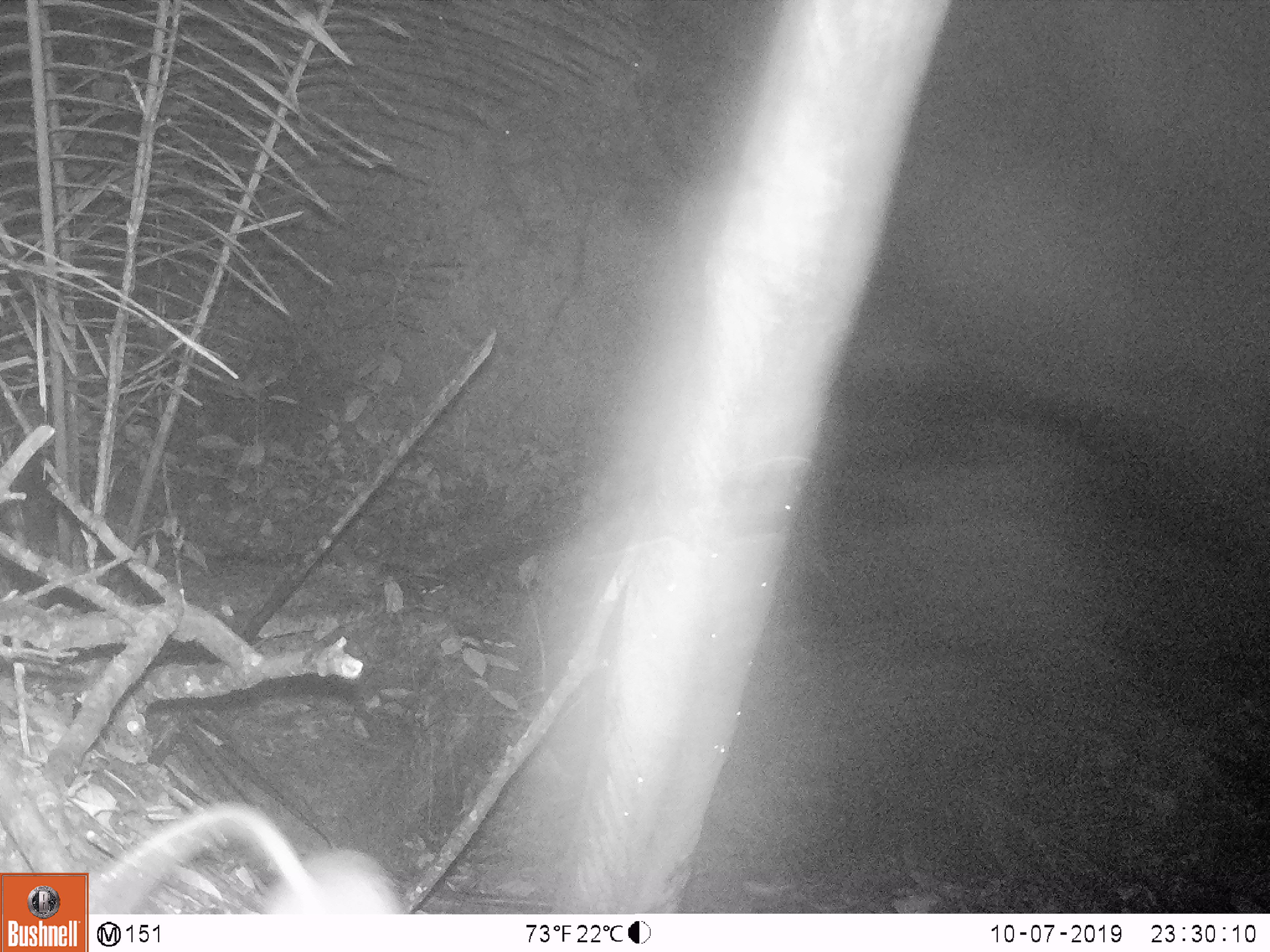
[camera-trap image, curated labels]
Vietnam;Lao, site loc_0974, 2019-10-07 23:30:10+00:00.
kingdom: Animalia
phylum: Chordata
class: Mammalia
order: Rodentia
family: Muridae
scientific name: Muridae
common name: old-world mice and rats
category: unidentified murid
Unidentified murid (old-world mice and rats) (Muridae). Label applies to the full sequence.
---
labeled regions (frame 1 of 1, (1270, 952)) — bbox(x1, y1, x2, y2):
unidentified murid: bbox(88, 802, 403, 915)